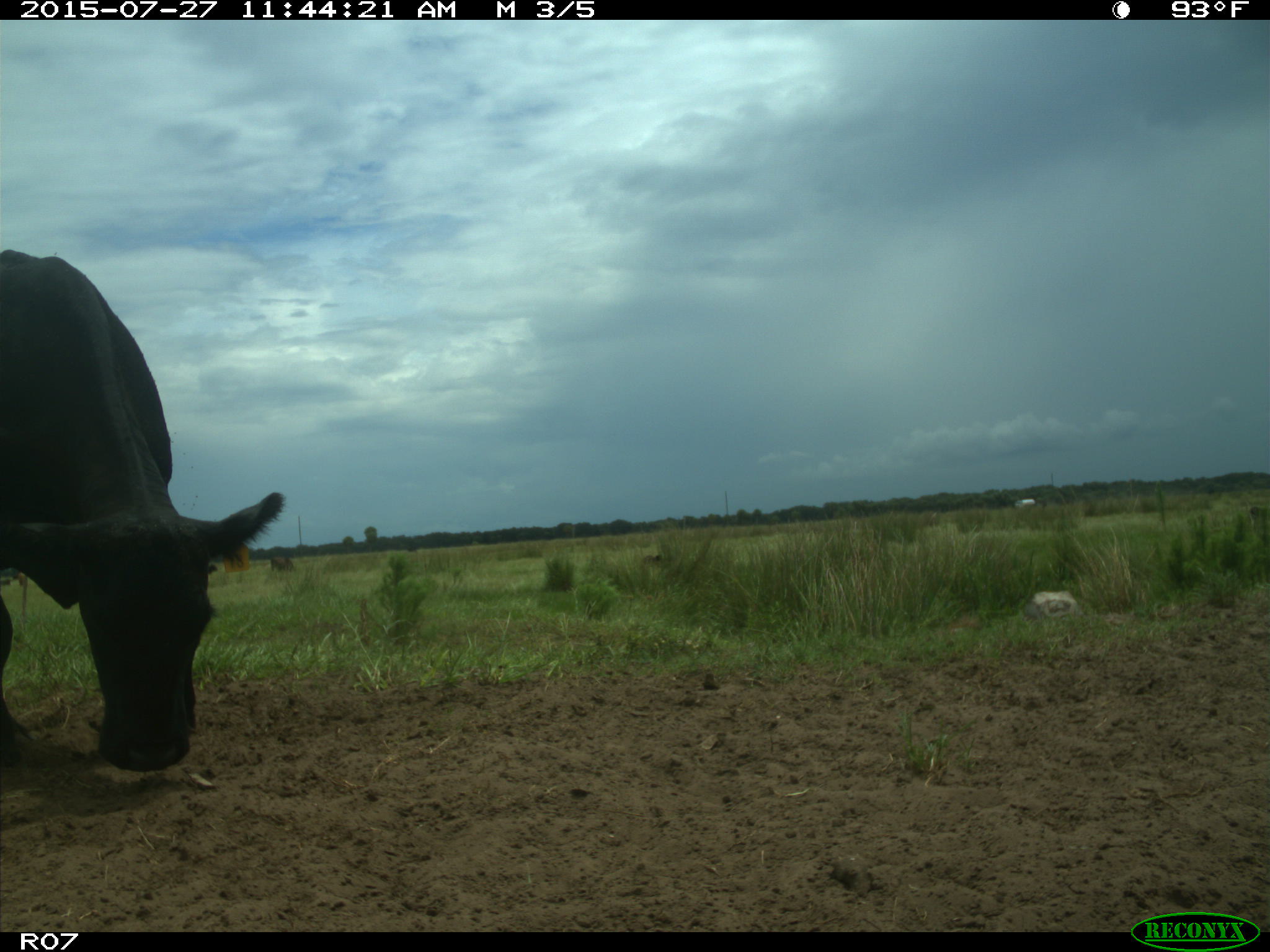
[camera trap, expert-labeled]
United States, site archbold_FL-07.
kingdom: Animalia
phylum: Chordata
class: Mammalia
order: Artiodactyla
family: Bovidae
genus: Bos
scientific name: Bos taurus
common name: domestic cow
Bos taurus (domestic cow).